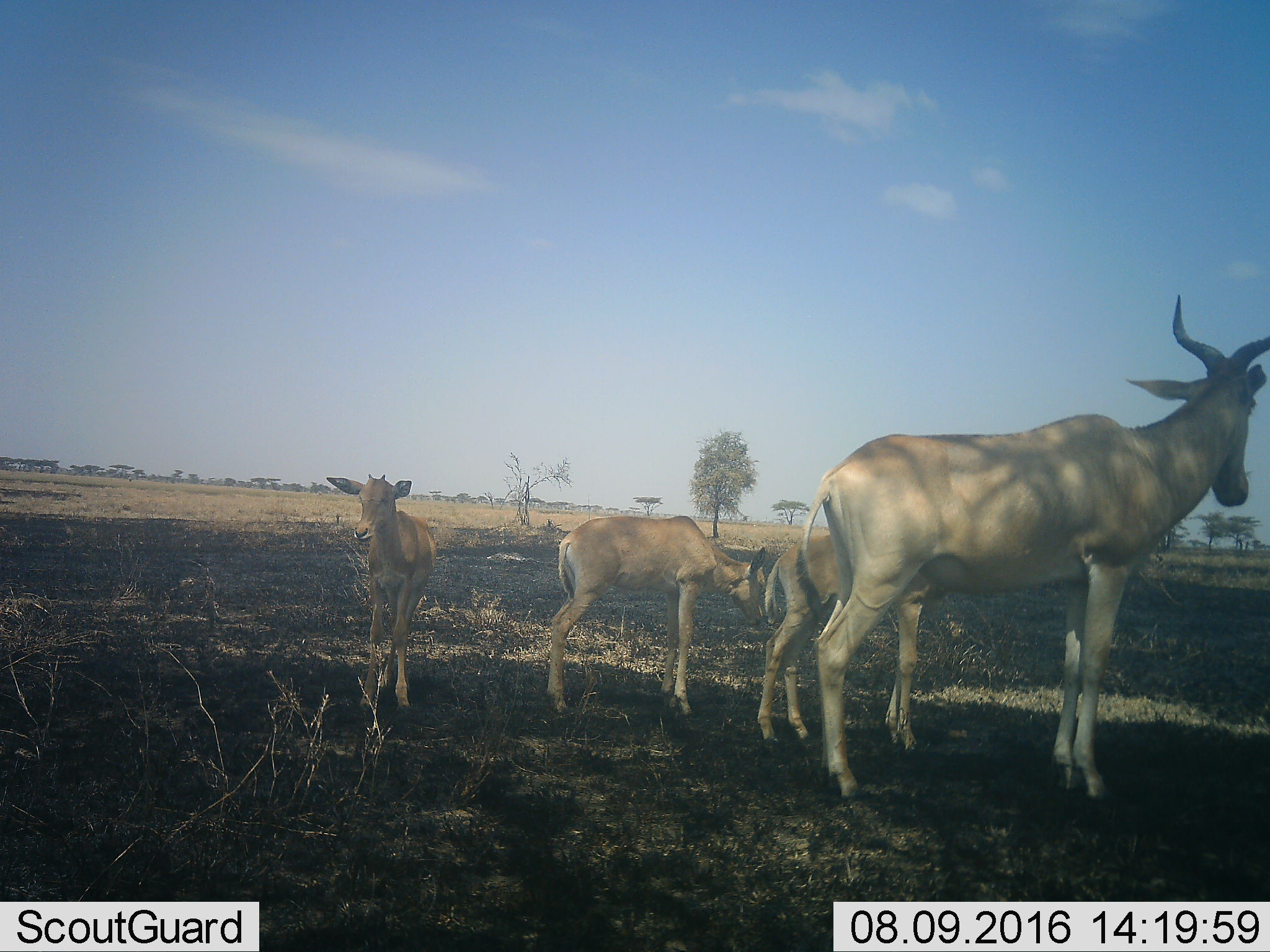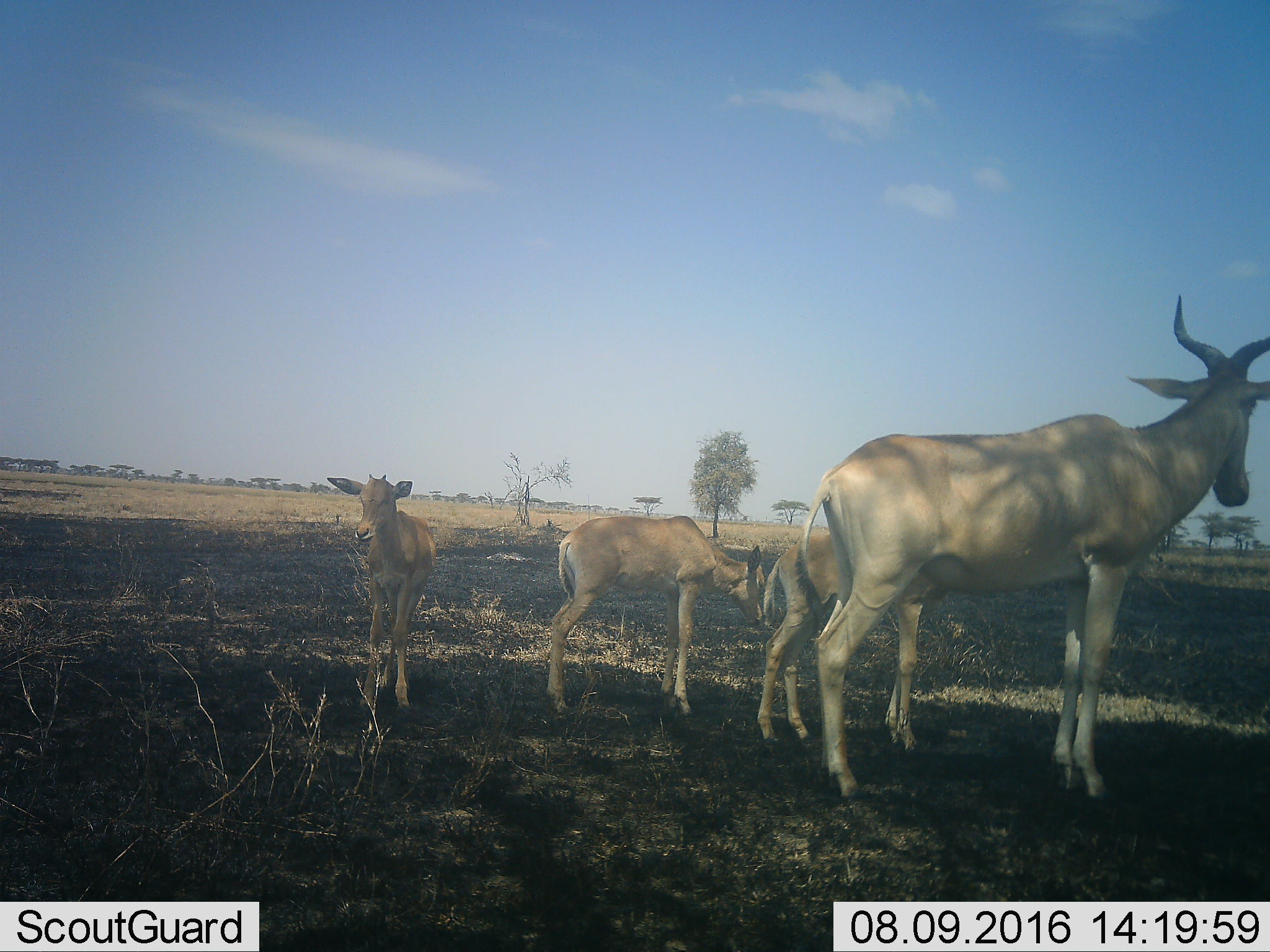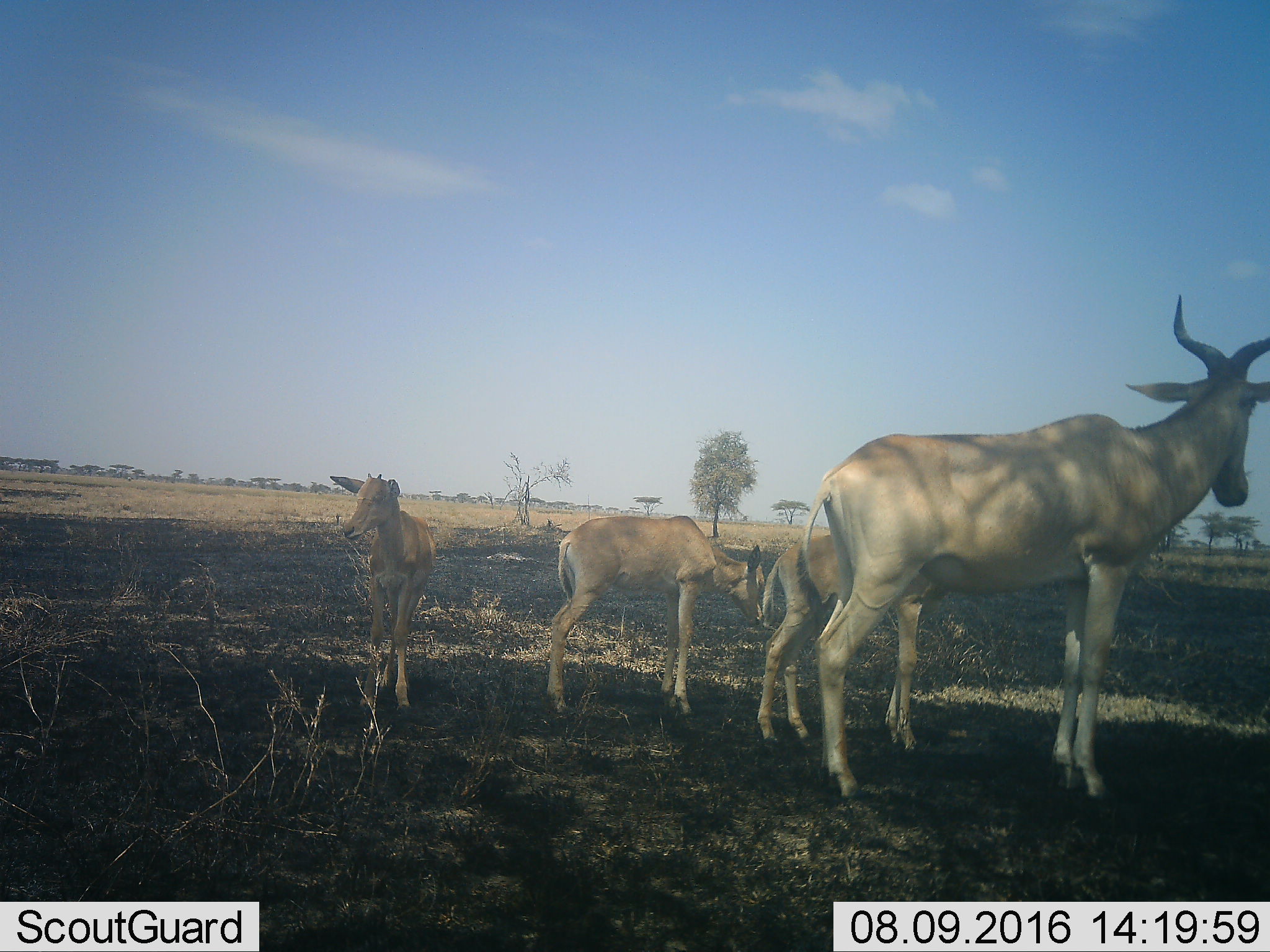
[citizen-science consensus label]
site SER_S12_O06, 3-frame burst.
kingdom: Animalia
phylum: Chordata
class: Mammalia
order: Artiodactyla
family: Bovidae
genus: Alcelaphus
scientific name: Alcelaphus buselaphus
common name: hartebeest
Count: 4.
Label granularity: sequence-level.